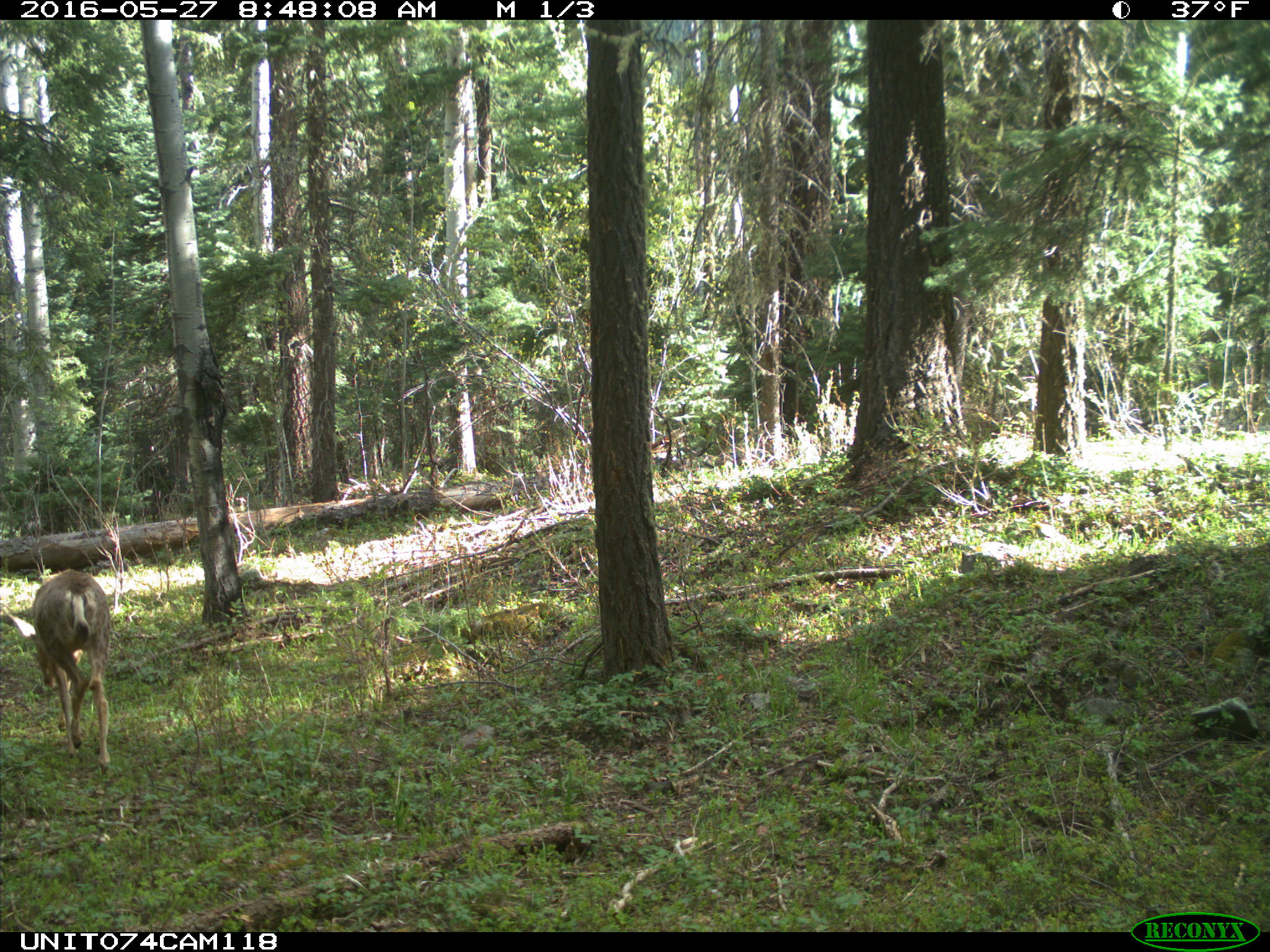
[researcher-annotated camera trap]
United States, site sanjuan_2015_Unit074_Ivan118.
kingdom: Animalia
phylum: Chordata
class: Mammalia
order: Artiodactyla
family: Cervidae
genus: Odocoileus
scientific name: Odocoileus hemionus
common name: mule deer